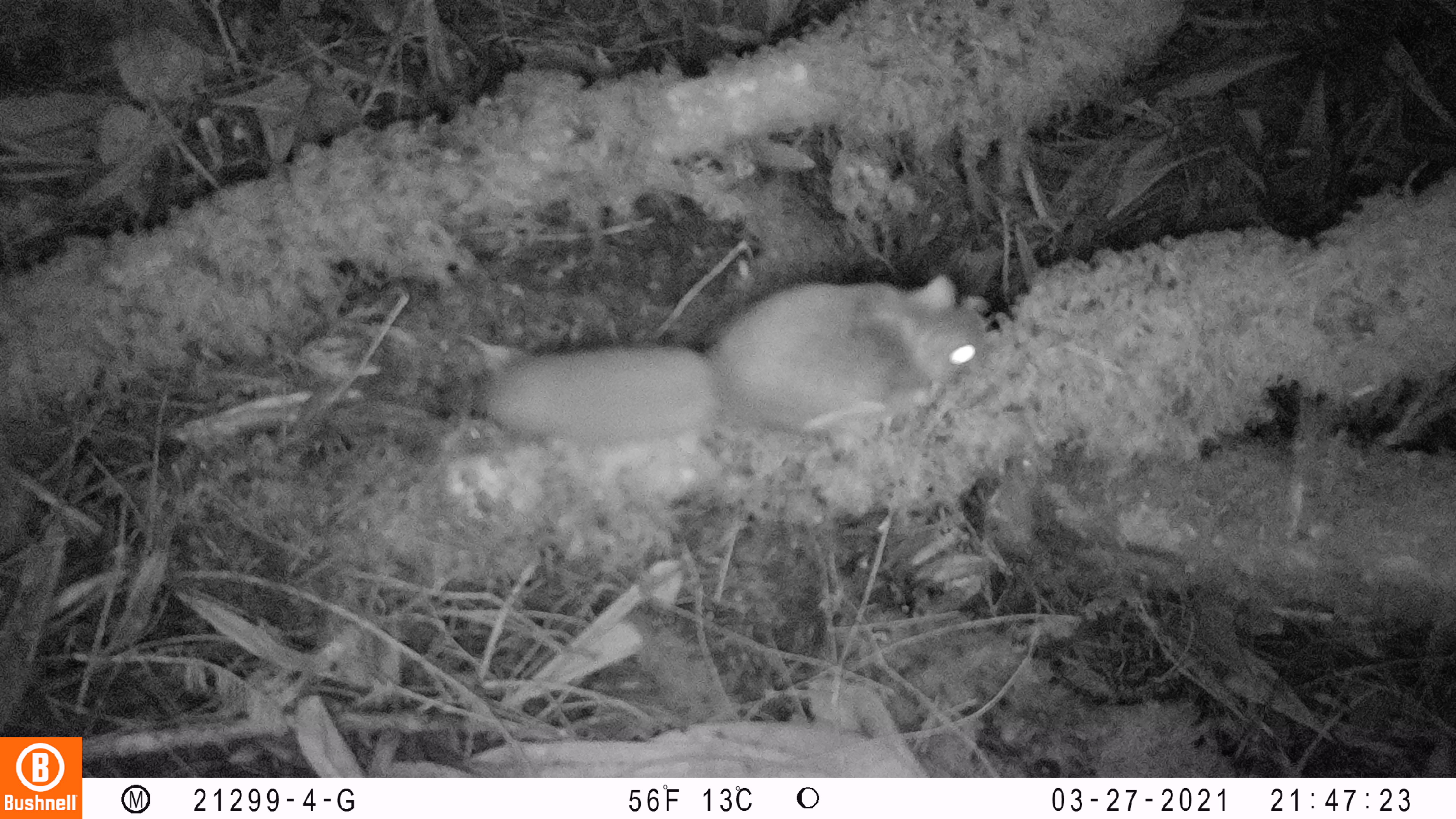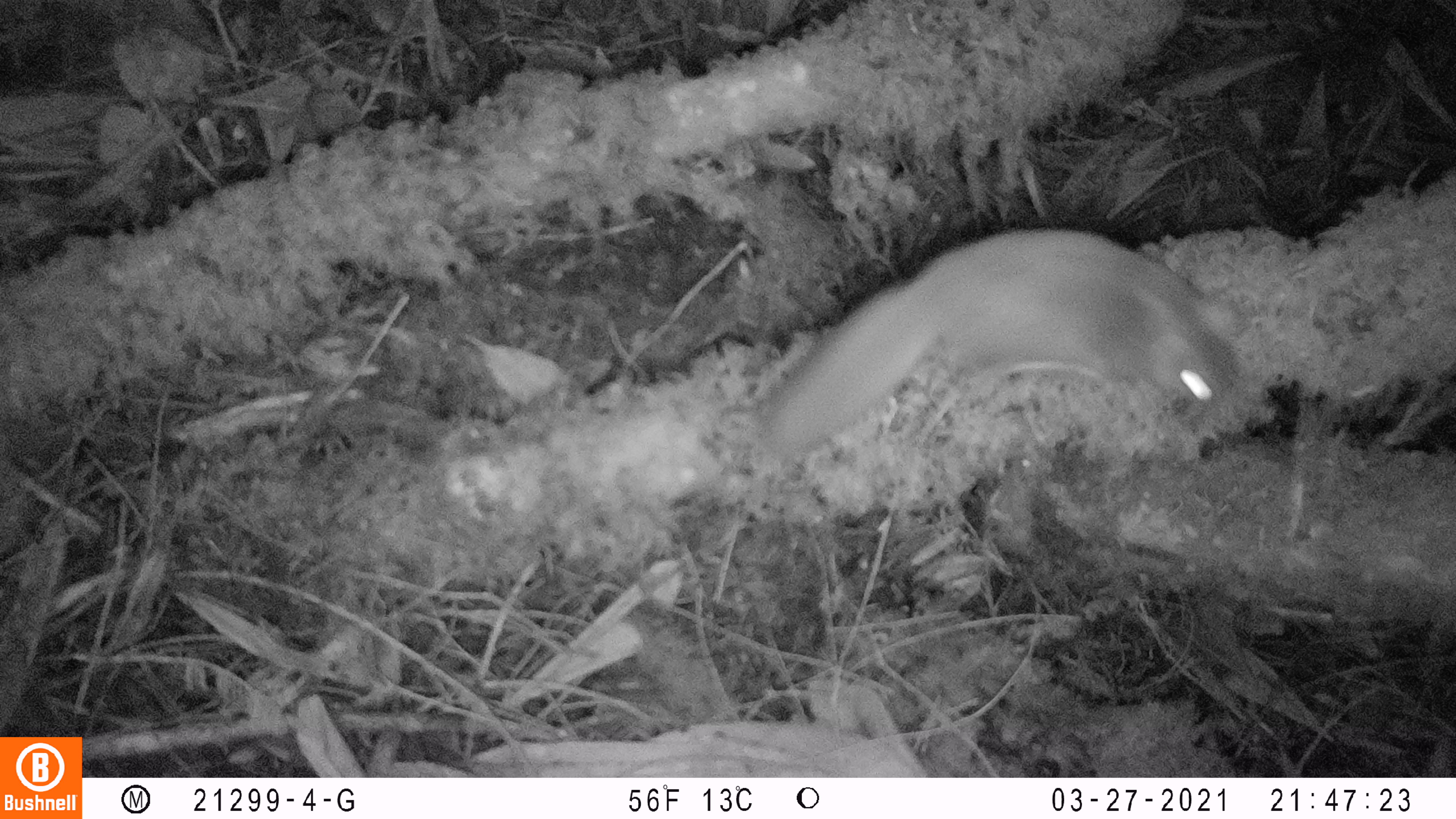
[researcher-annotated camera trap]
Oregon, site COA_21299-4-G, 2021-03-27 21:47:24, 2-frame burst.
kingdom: Animalia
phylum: Chordata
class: Mammalia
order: Rodentia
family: Sciuridae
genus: Glaucomys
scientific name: Glaucomys oregonensis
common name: humboldt's flying squirrel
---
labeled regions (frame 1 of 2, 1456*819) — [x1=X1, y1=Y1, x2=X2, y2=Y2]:
humboldt's flying squirrel: [x1=469, y1=269, x2=994, y2=460]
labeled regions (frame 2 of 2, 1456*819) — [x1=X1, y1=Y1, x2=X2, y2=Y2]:
humboldt's flying squirrel: [x1=759, y1=209, x2=1247, y2=451]